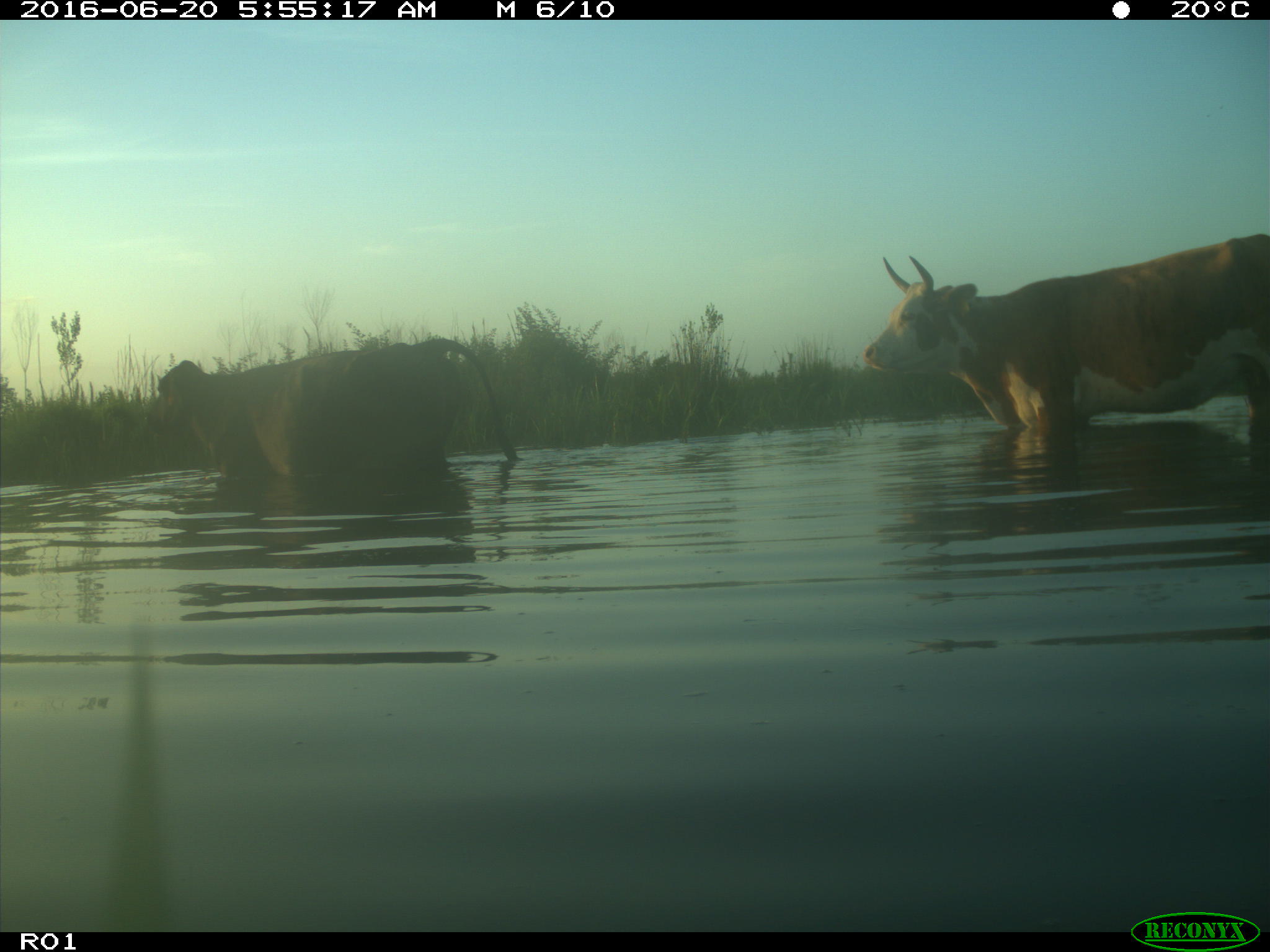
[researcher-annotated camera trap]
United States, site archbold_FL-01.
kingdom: Animalia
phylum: Chordata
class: Mammalia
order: Artiodactyla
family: Bovidae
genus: Bos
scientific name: Bos taurus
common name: domestic cow